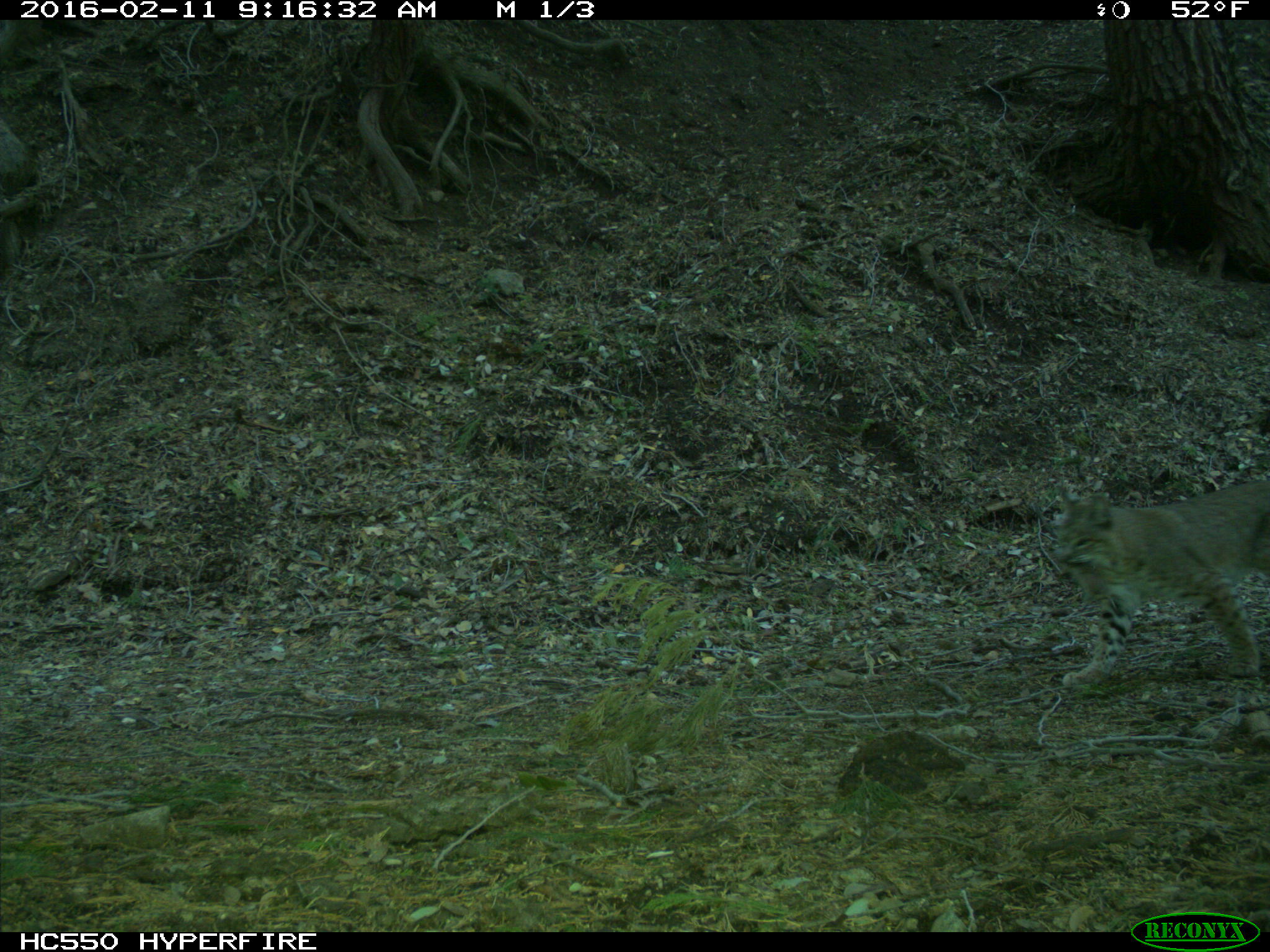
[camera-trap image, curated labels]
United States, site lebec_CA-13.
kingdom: Animalia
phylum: Chordata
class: Mammalia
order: Carnivora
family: Felidae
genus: Lynx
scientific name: Lynx rufus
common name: bobcat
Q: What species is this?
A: Lynx rufus (bobcat).